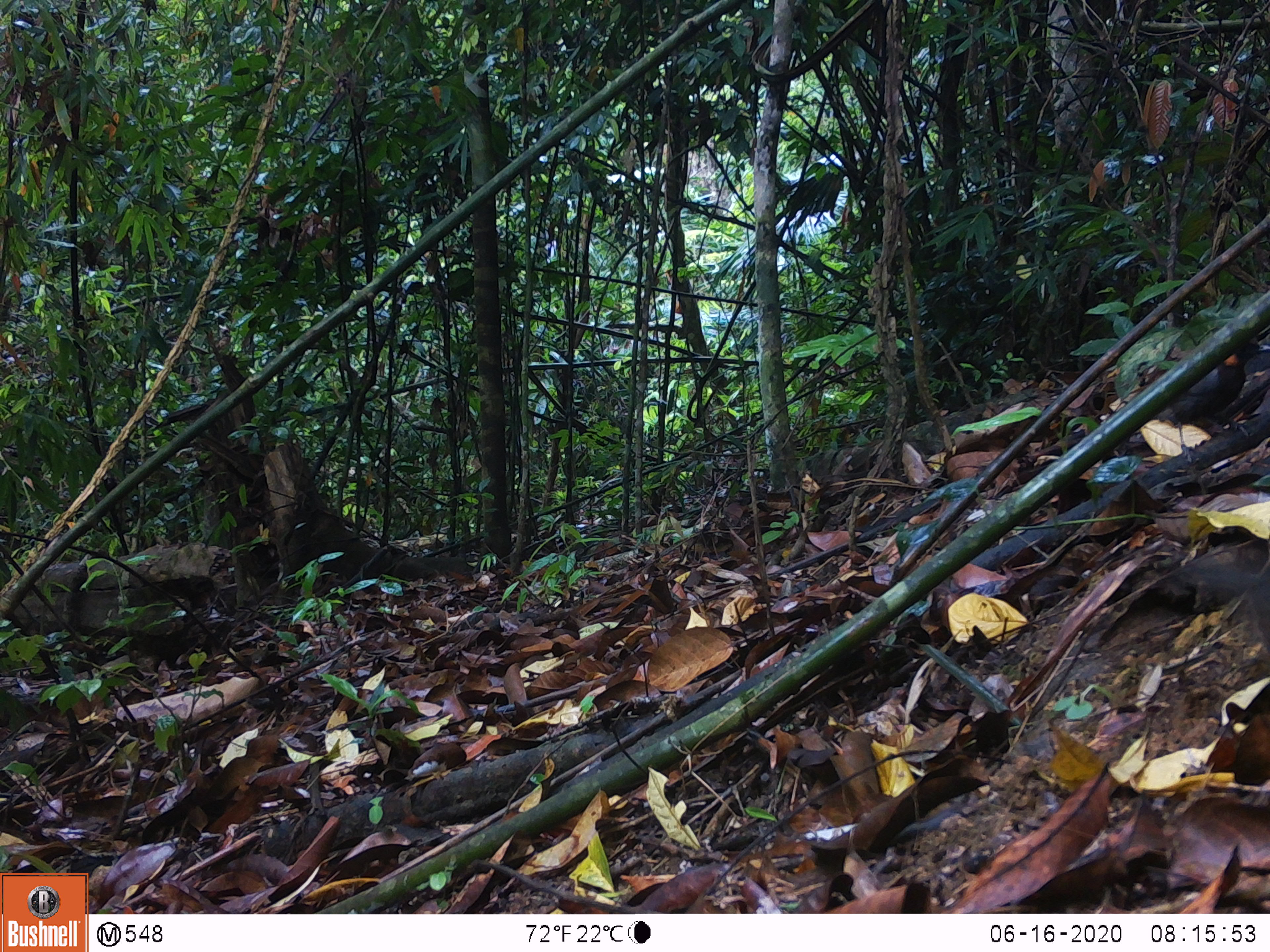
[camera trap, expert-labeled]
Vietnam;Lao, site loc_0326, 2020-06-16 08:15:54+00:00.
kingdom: Animalia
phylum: Chordata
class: Aves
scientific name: Aves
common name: bird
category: unidentified bird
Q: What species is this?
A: Unidentified bird (bird) (Aves).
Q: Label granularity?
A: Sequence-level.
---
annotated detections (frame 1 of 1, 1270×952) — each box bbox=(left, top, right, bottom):
unidentified bird: bbox=(1156, 340, 1270, 463); bbox=(1161, 561, 1270, 661)